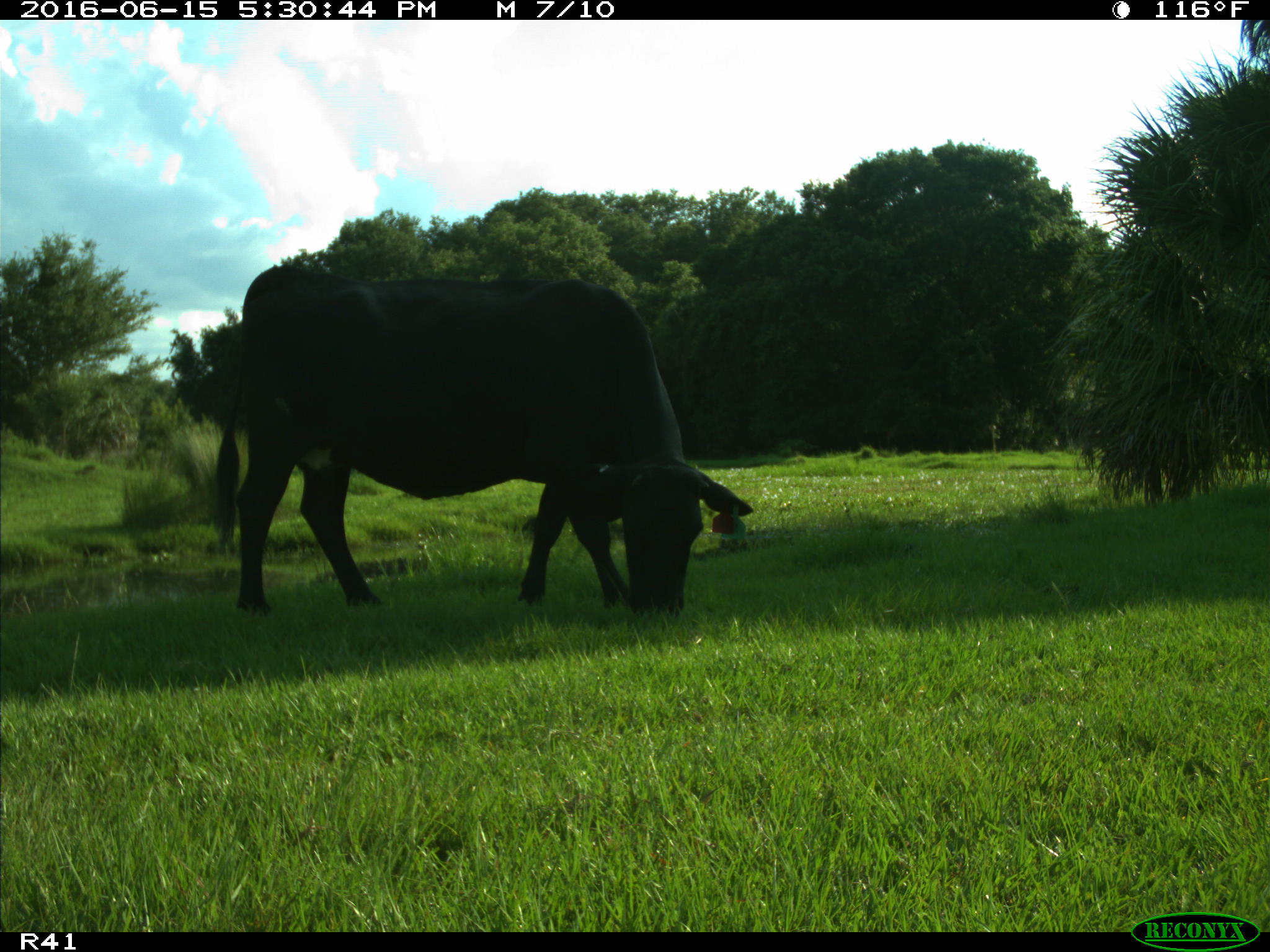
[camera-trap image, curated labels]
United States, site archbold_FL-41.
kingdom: Animalia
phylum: Chordata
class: Mammalia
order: Artiodactyla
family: Bovidae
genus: Bos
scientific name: Bos taurus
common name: domestic cow